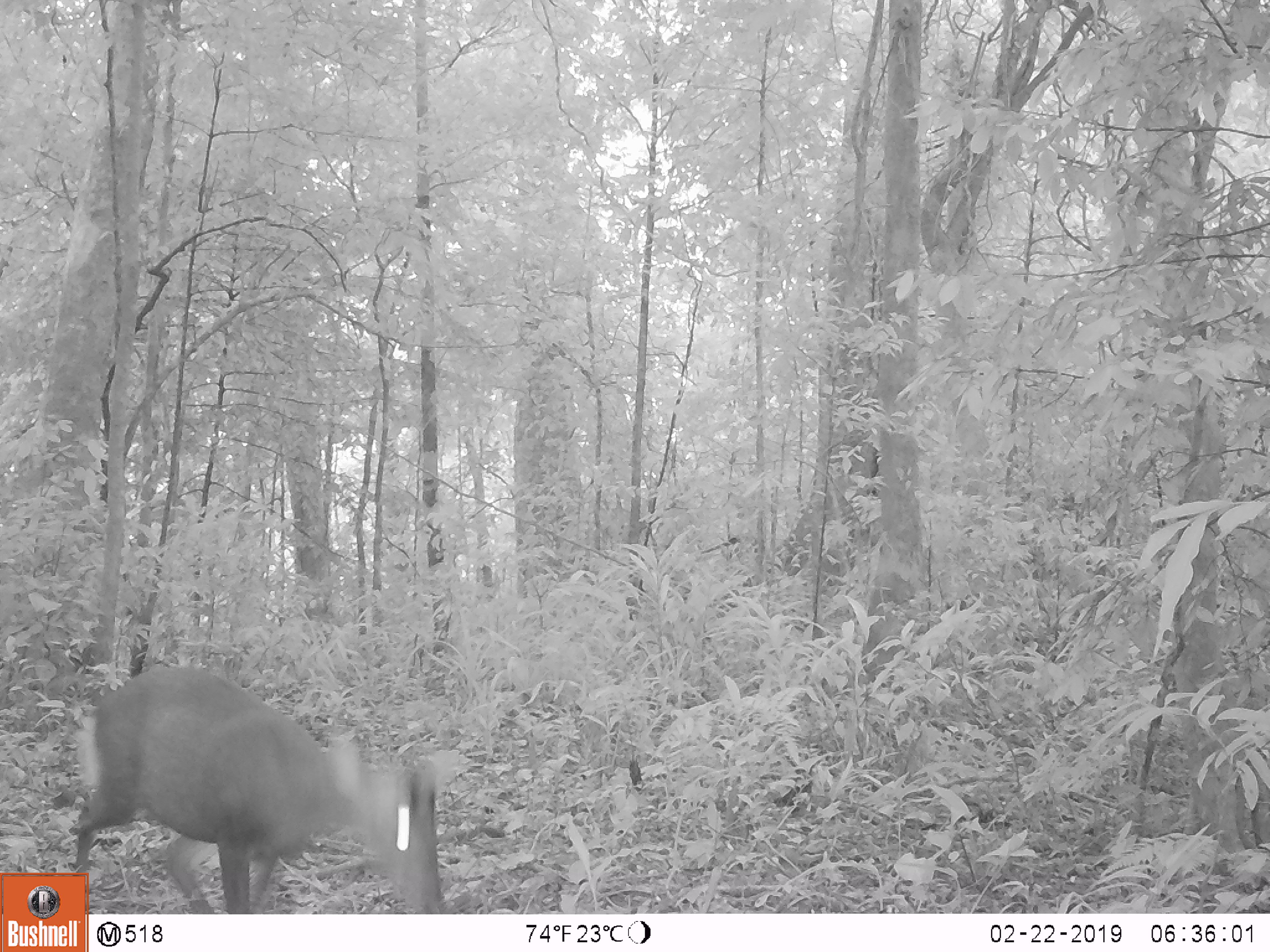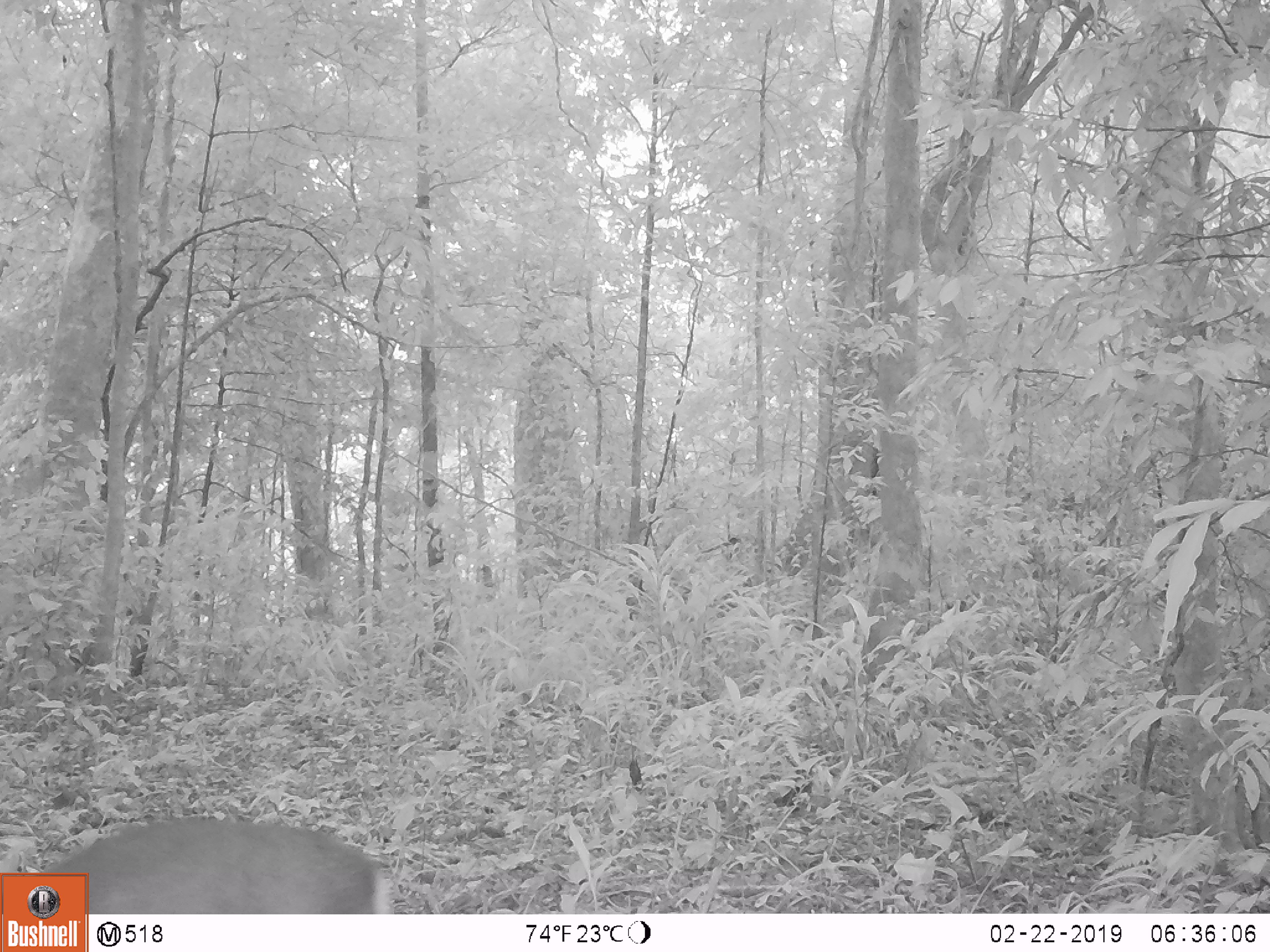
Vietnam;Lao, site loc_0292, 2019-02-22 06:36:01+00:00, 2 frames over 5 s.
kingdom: Animalia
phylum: Chordata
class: Mammalia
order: Artiodactyla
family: Cervidae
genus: Muntiacus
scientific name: Muntiacus rooseveltorum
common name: roosevelt's muntjac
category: roosevelts muntjac group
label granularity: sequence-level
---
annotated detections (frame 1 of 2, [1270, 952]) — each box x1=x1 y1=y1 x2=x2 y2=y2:
roosevelts muntjac group: x1=73 y1=663 x2=443 y2=913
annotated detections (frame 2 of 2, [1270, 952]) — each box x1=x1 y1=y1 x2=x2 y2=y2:
roosevelts muntjac group: x1=11 y1=814 x2=388 y2=912